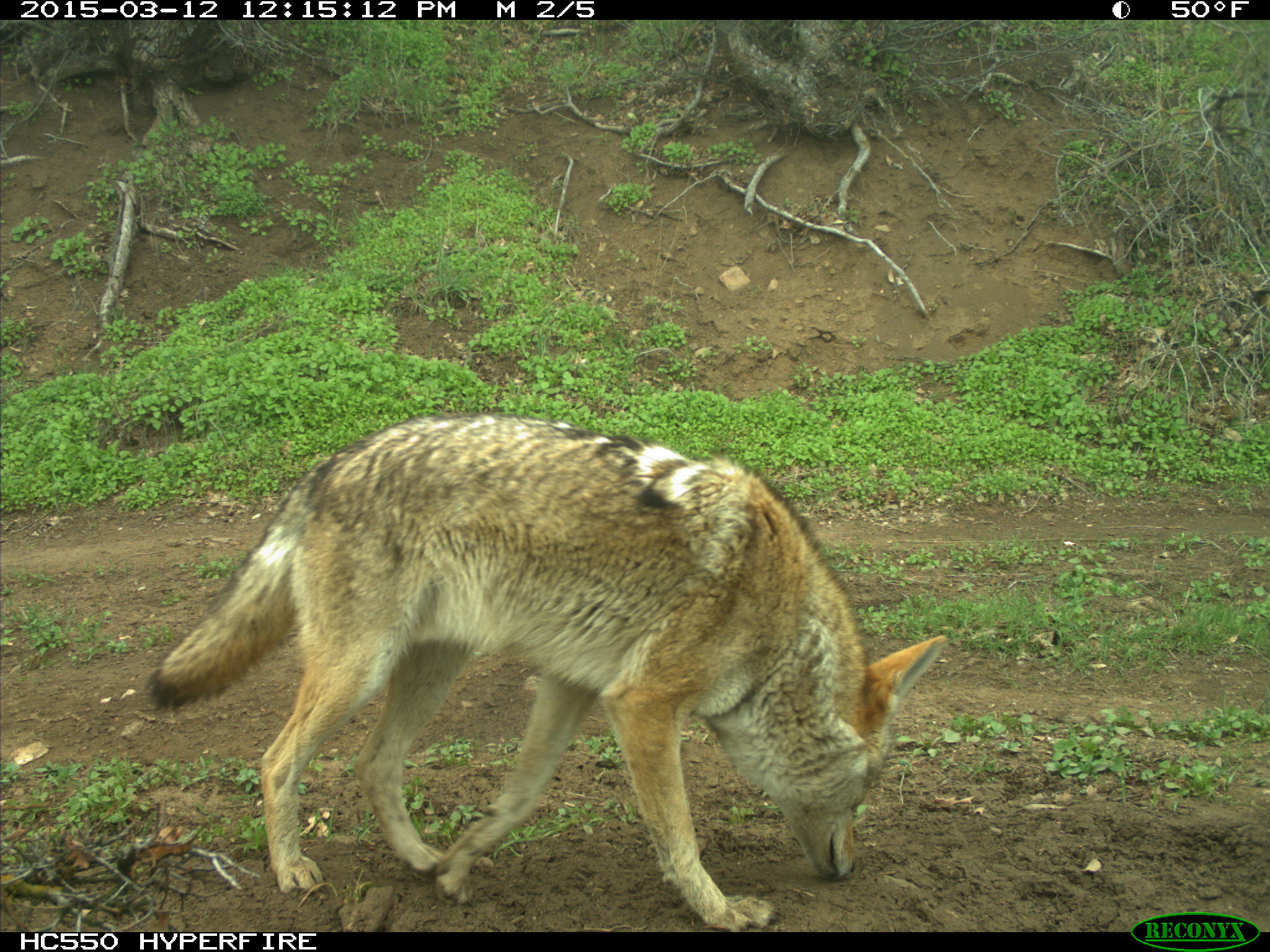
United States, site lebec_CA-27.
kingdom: Animalia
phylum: Chordata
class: Mammalia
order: Carnivora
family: Canidae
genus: Canis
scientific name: Canis latrans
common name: coyote